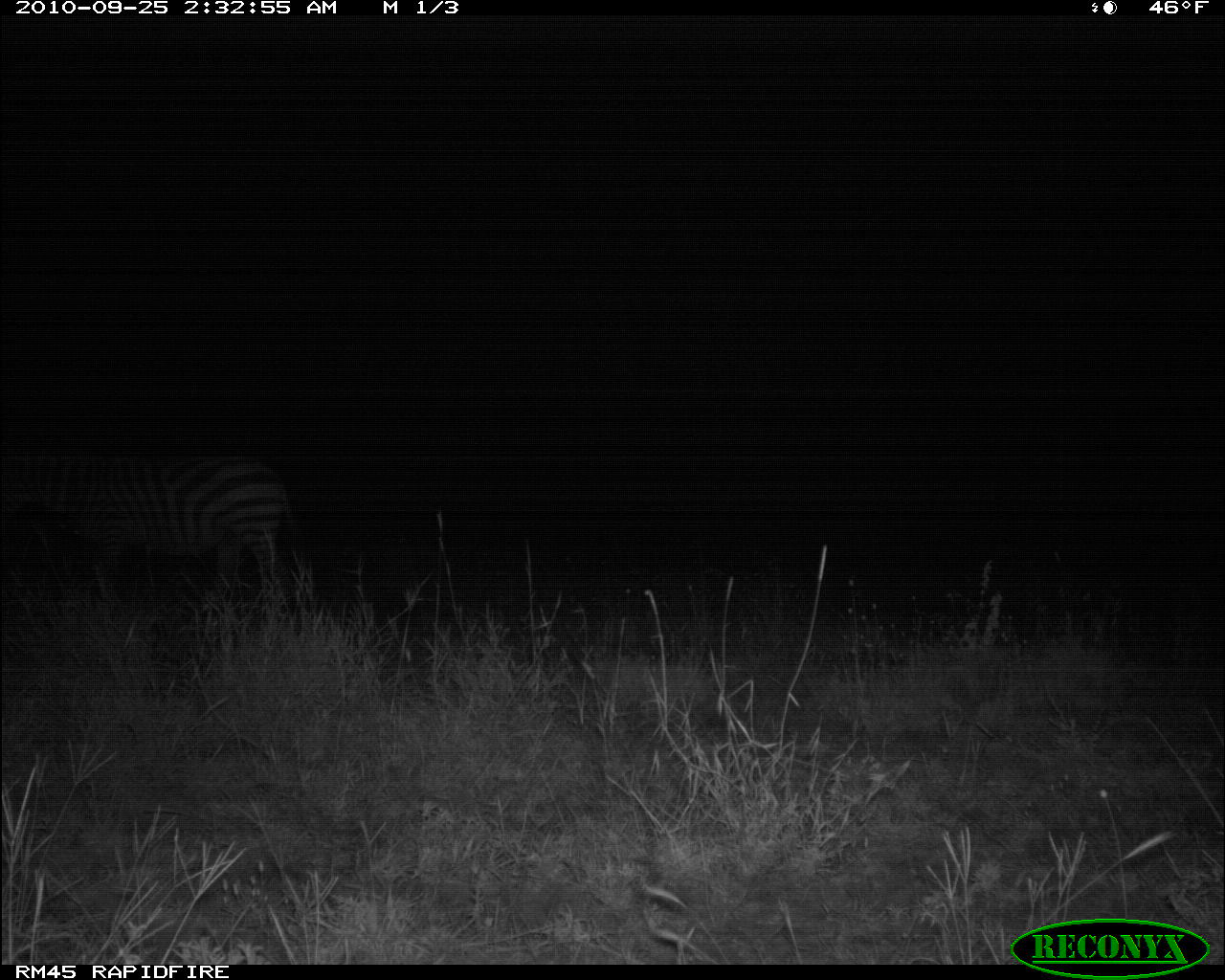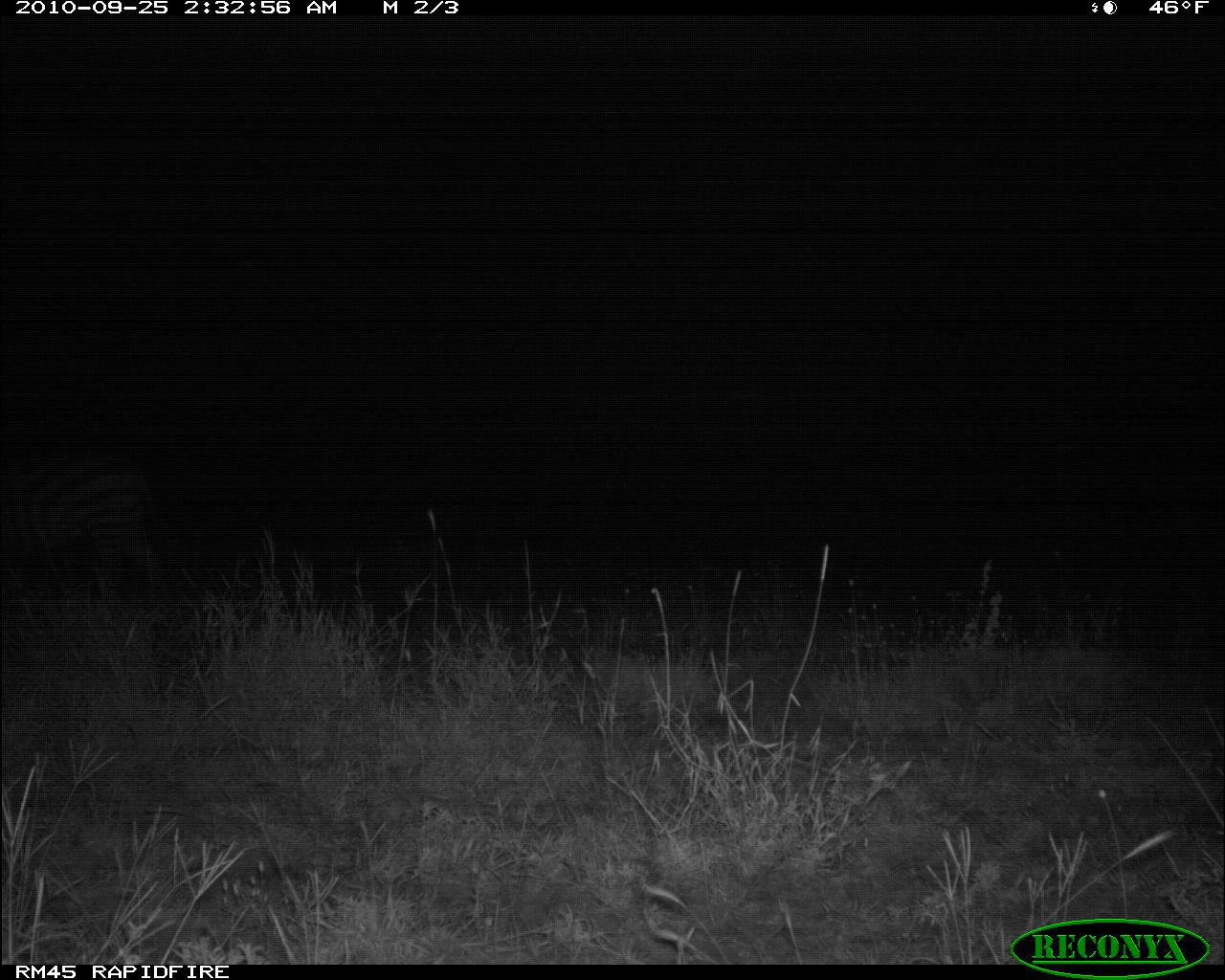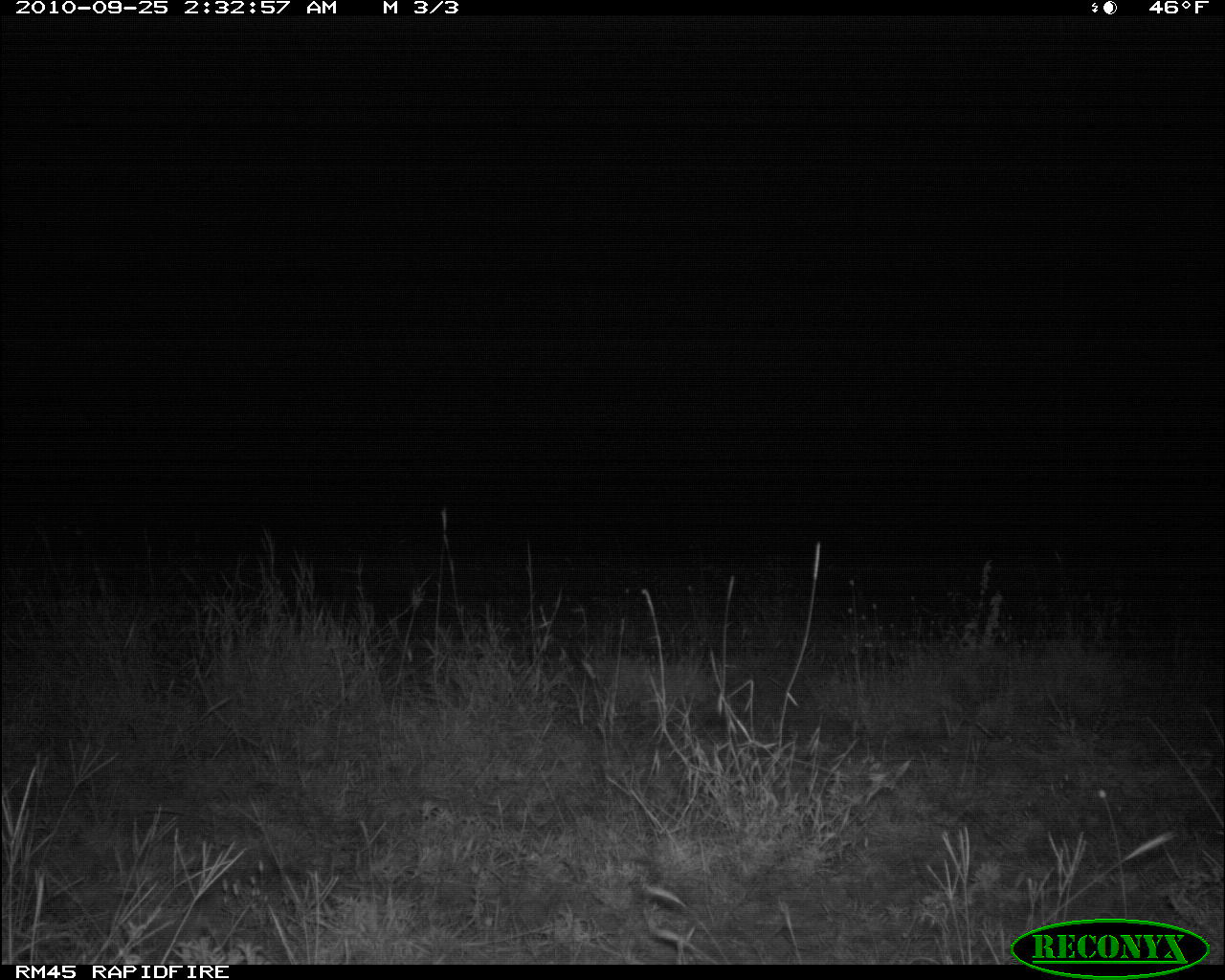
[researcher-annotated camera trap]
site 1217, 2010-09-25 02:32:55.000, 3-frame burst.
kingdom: Animalia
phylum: Chordata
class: Mammalia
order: Perissodactyla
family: Equidae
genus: Equus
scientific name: Equus quagga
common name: plains zebra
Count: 1.